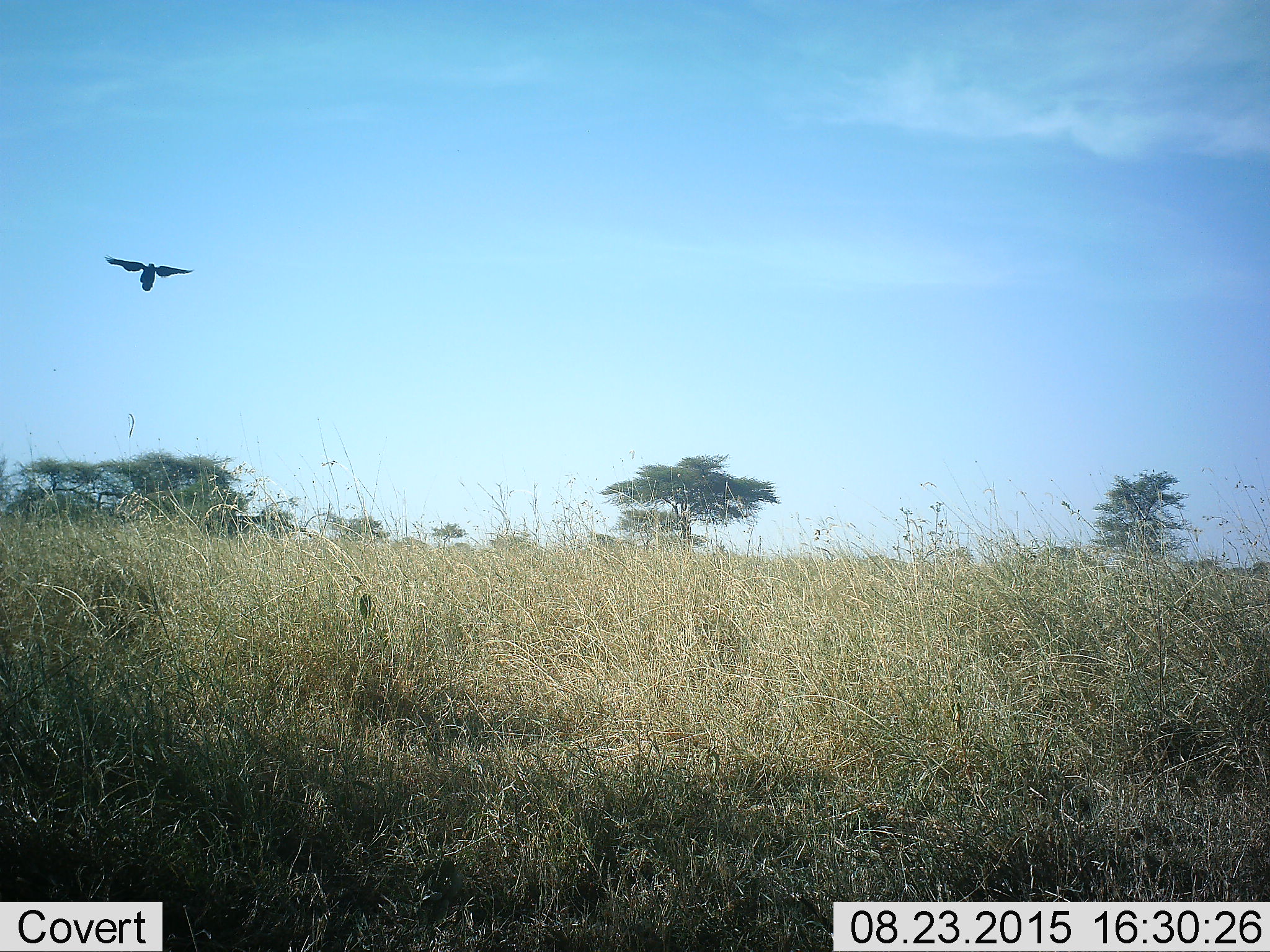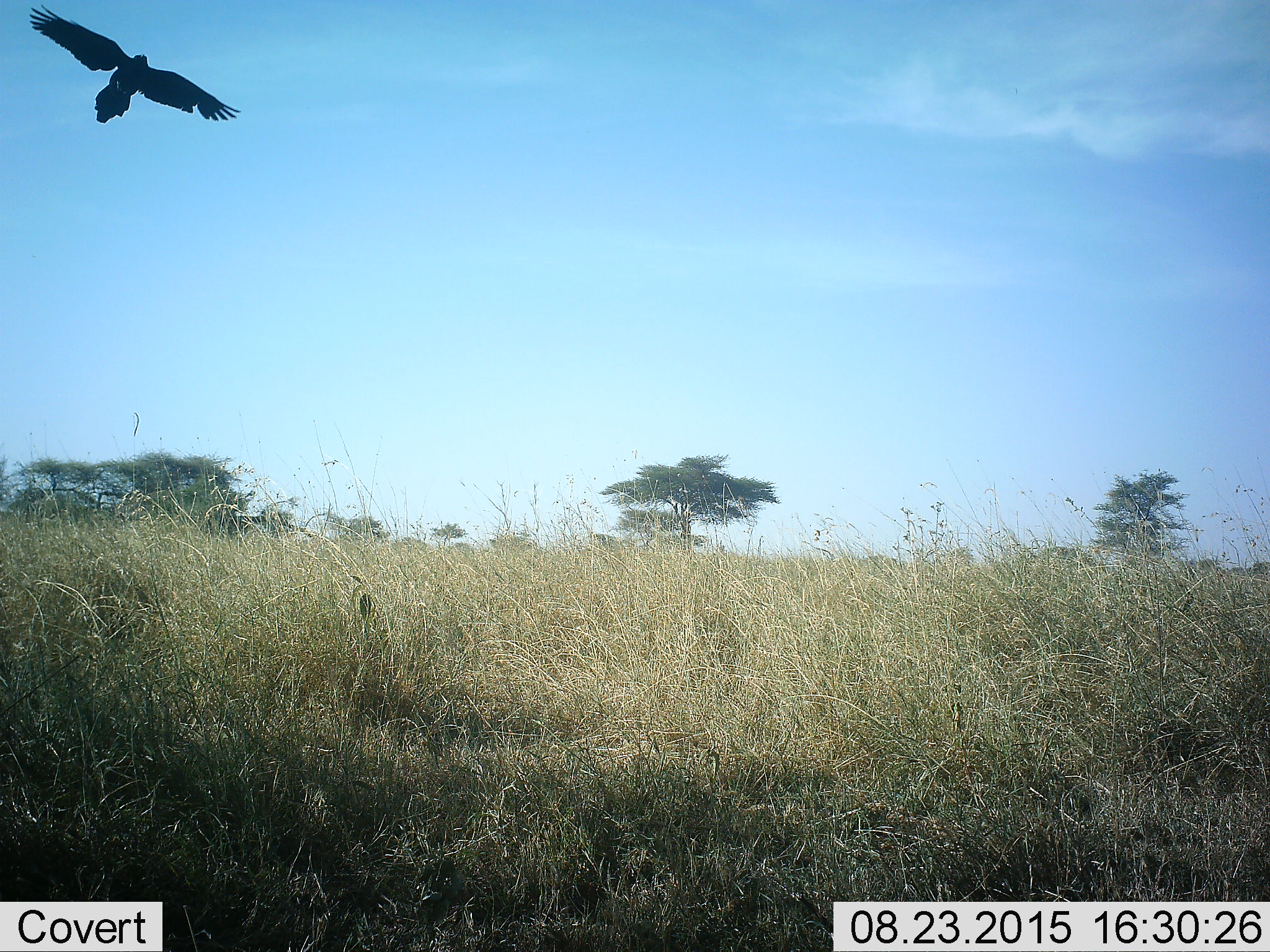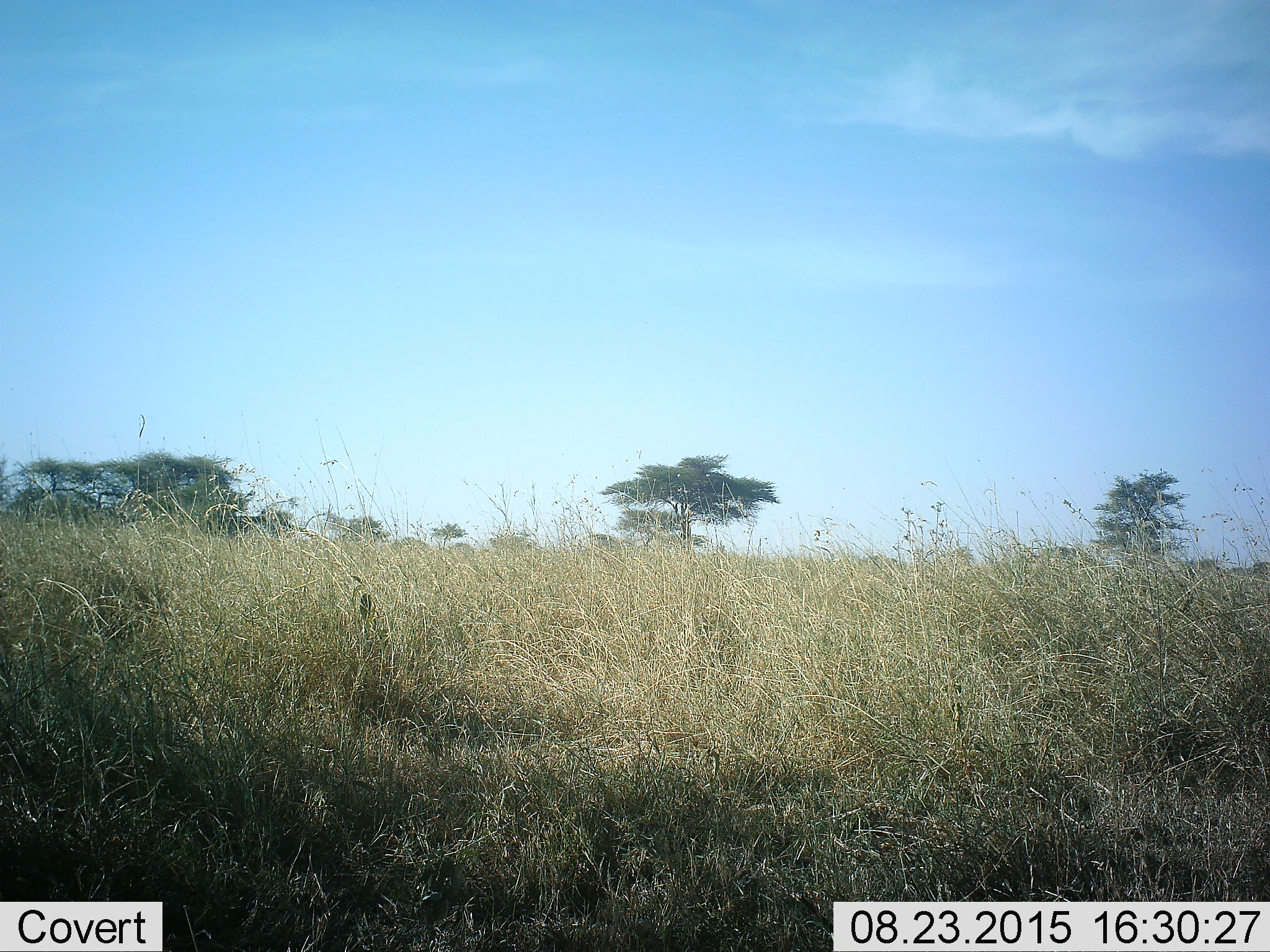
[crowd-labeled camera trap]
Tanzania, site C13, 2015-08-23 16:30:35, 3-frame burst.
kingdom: Animalia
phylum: Chordata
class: Aves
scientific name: Aves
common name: bird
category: otherbird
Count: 1.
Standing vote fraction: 0%.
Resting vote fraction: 0%.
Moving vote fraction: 91%.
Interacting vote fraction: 9%.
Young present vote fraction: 0%.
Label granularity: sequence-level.